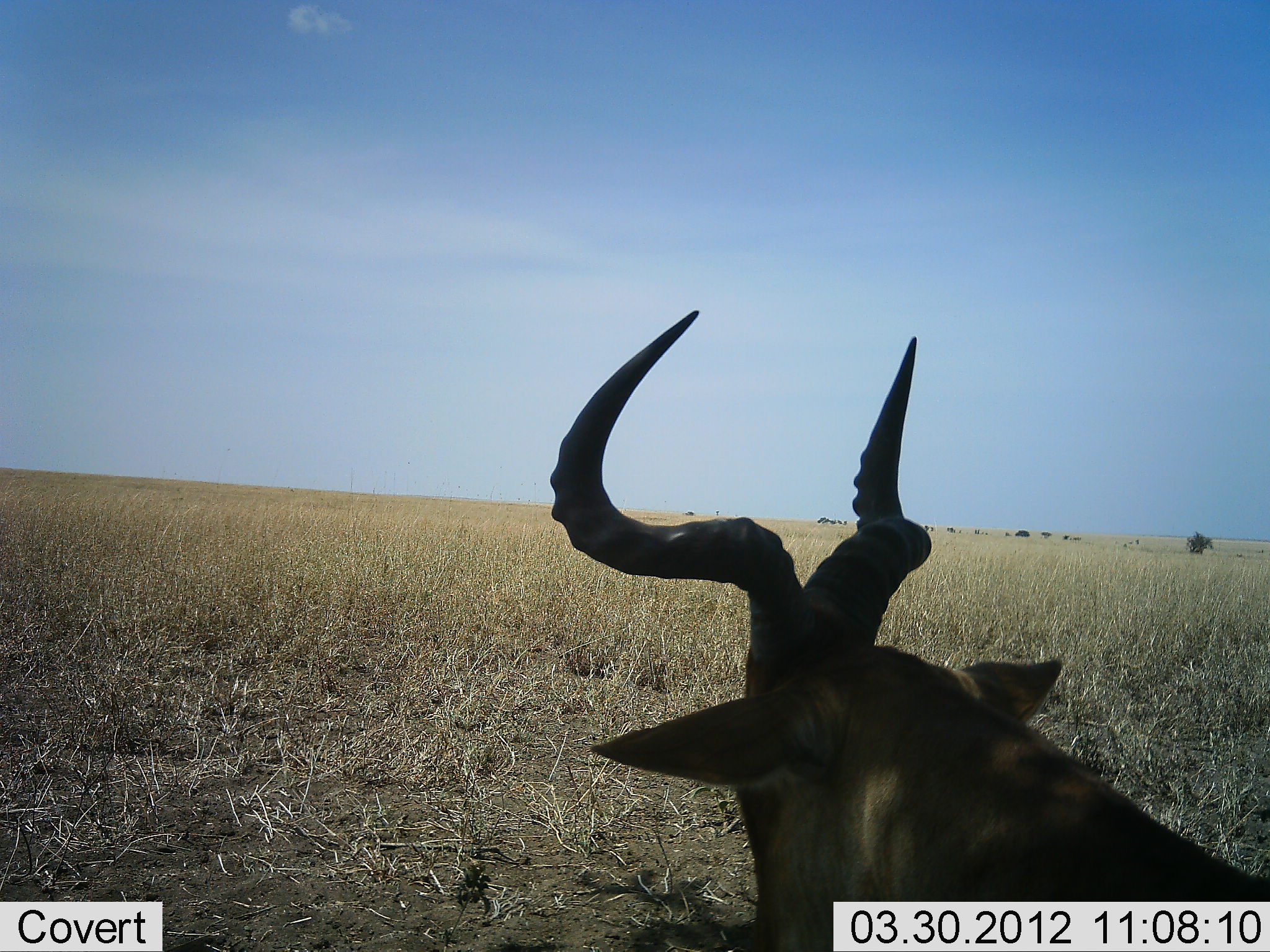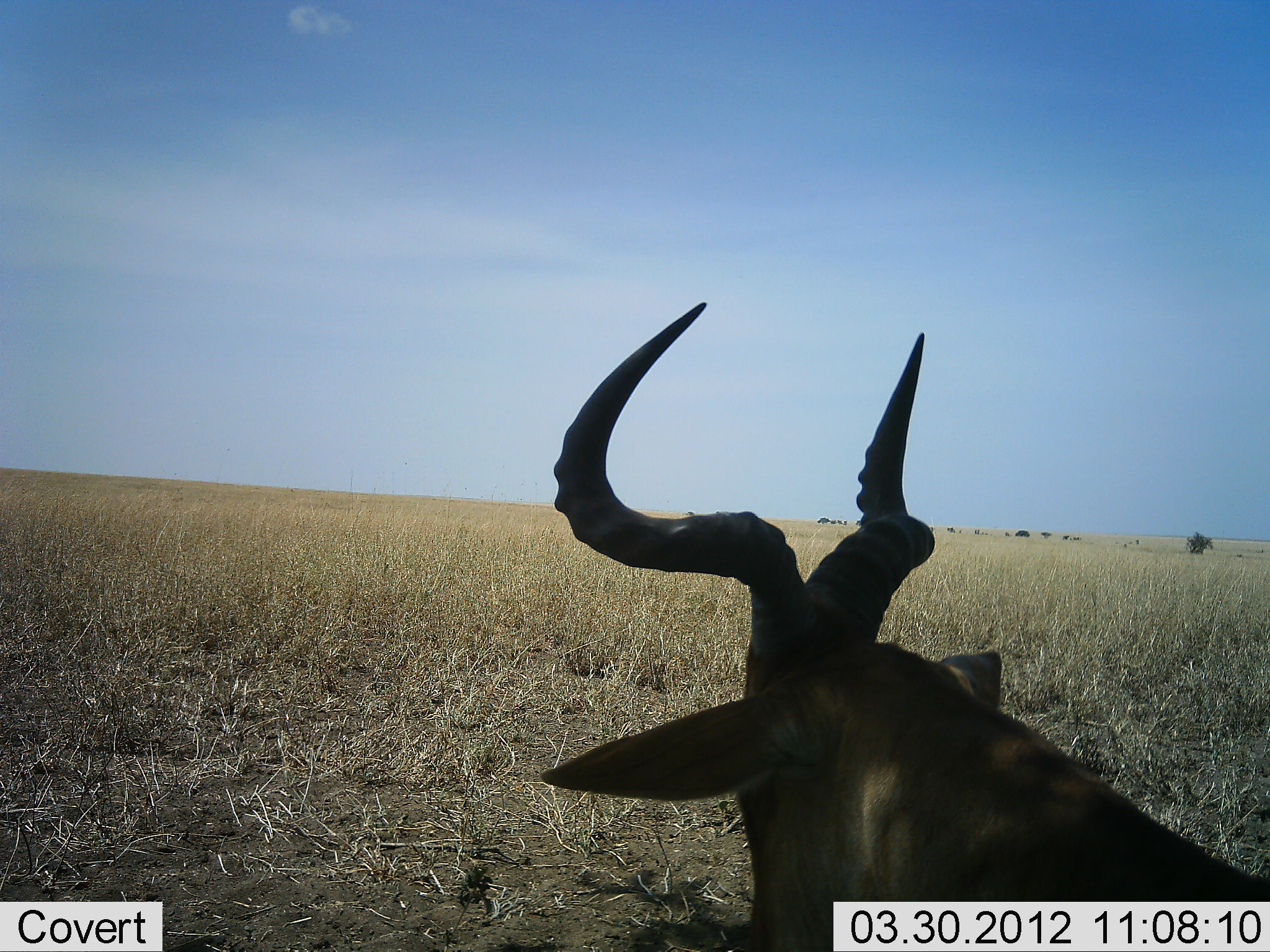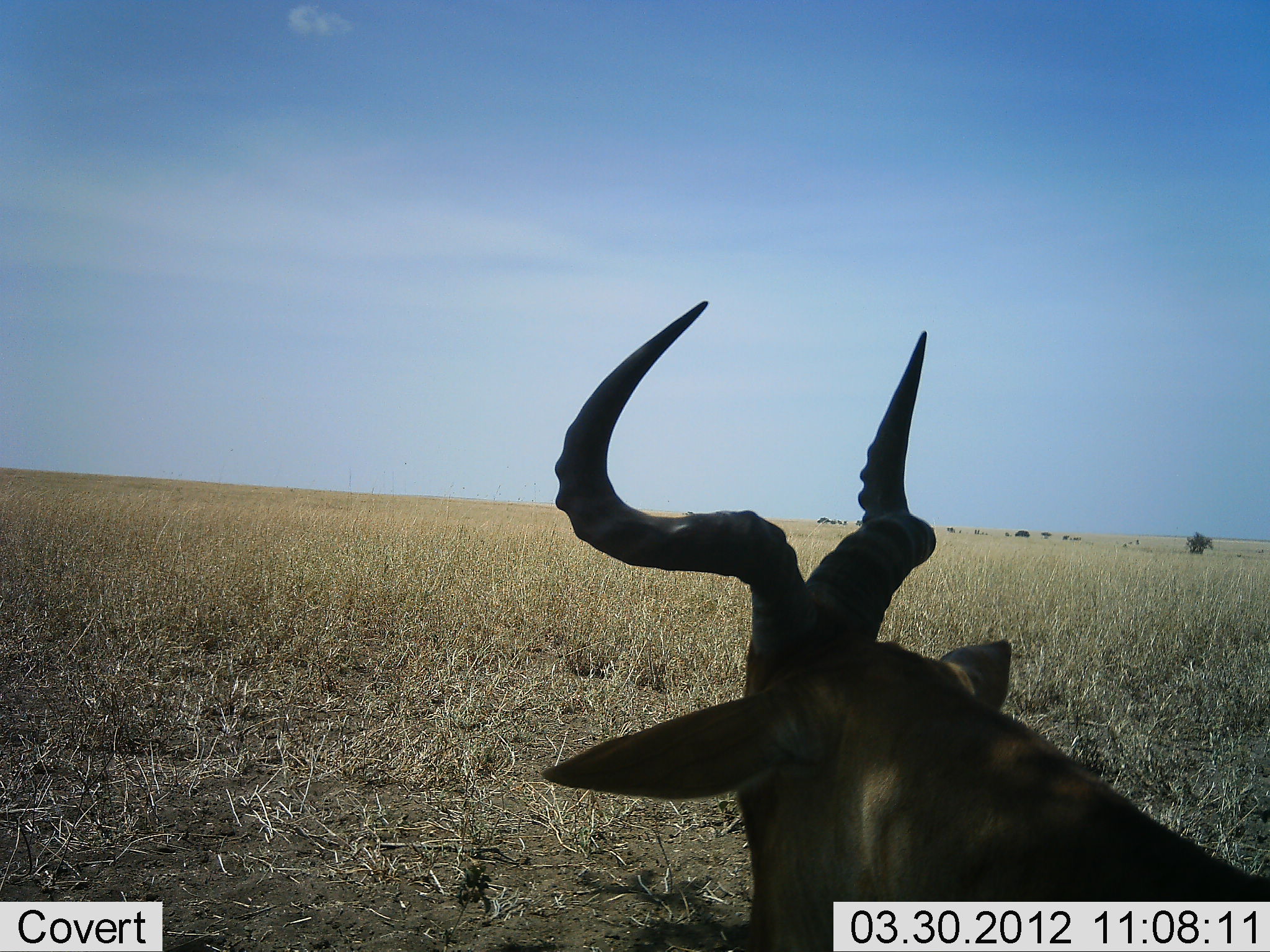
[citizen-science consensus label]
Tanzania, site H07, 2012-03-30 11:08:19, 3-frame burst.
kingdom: Animalia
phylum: Chordata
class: Mammalia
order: Artiodactyla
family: Bovidae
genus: Alcelaphus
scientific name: Alcelaphus buselaphus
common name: hartebeest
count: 1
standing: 43%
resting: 50%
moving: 7%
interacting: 0%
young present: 0%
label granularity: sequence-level